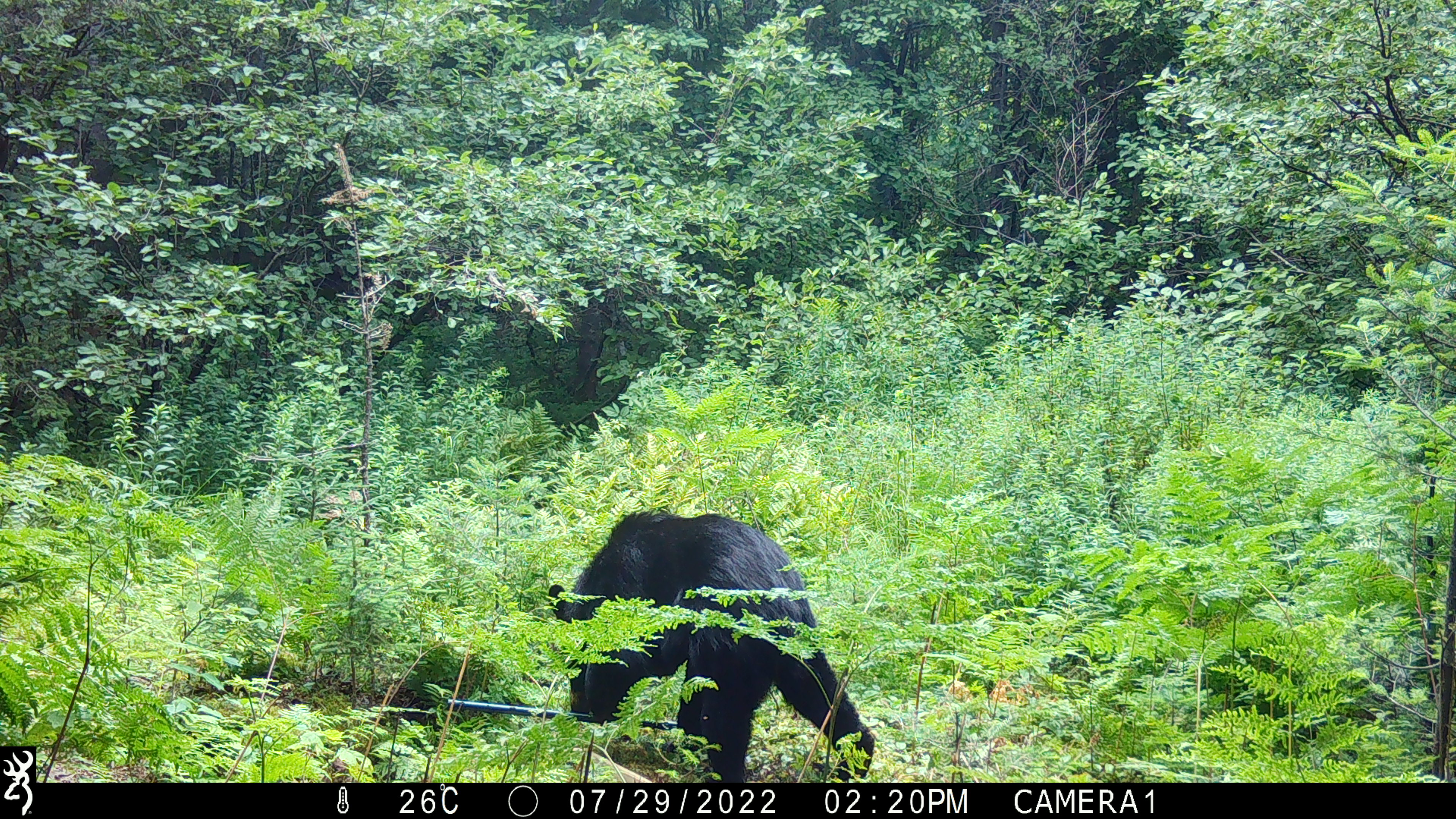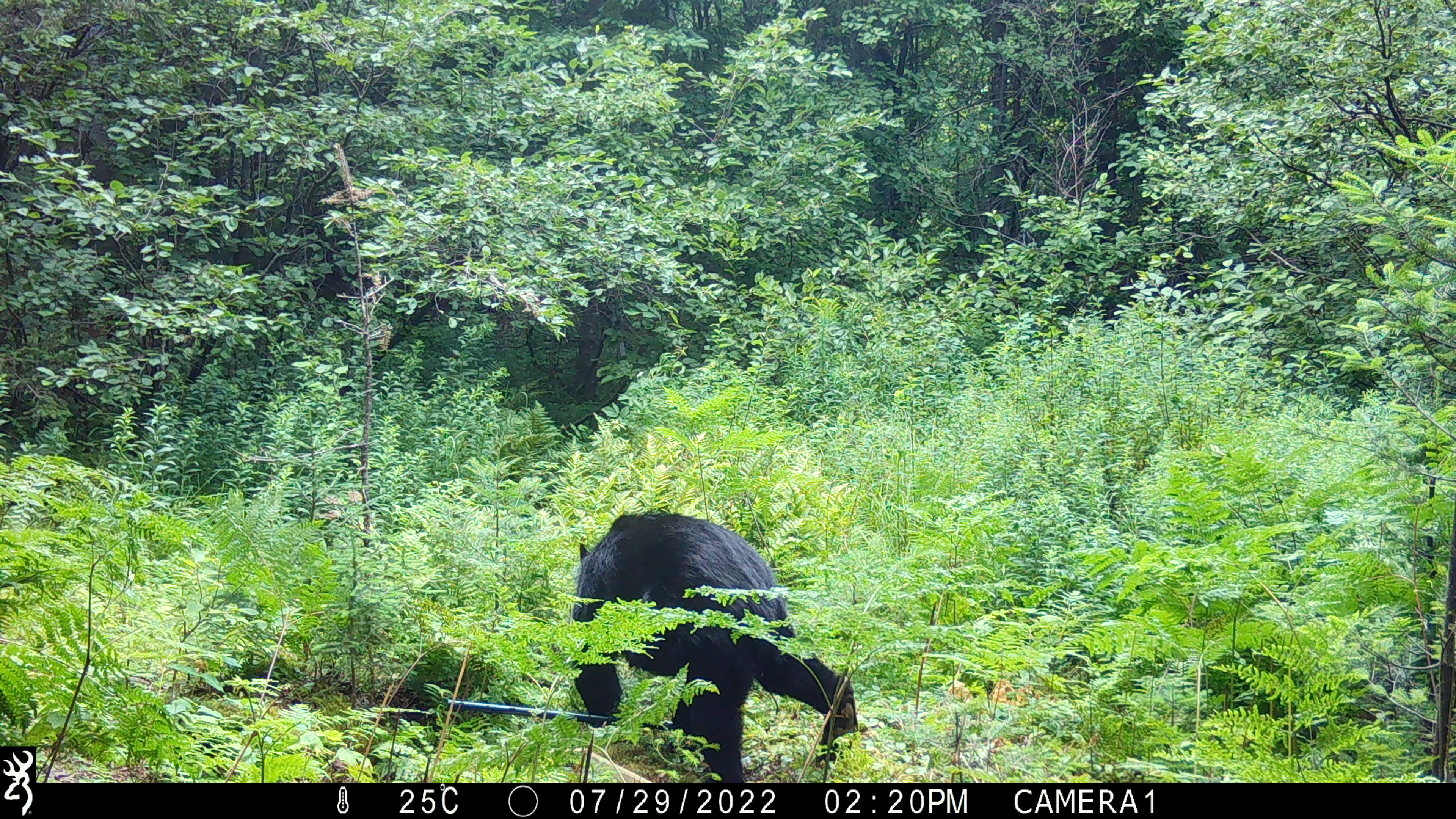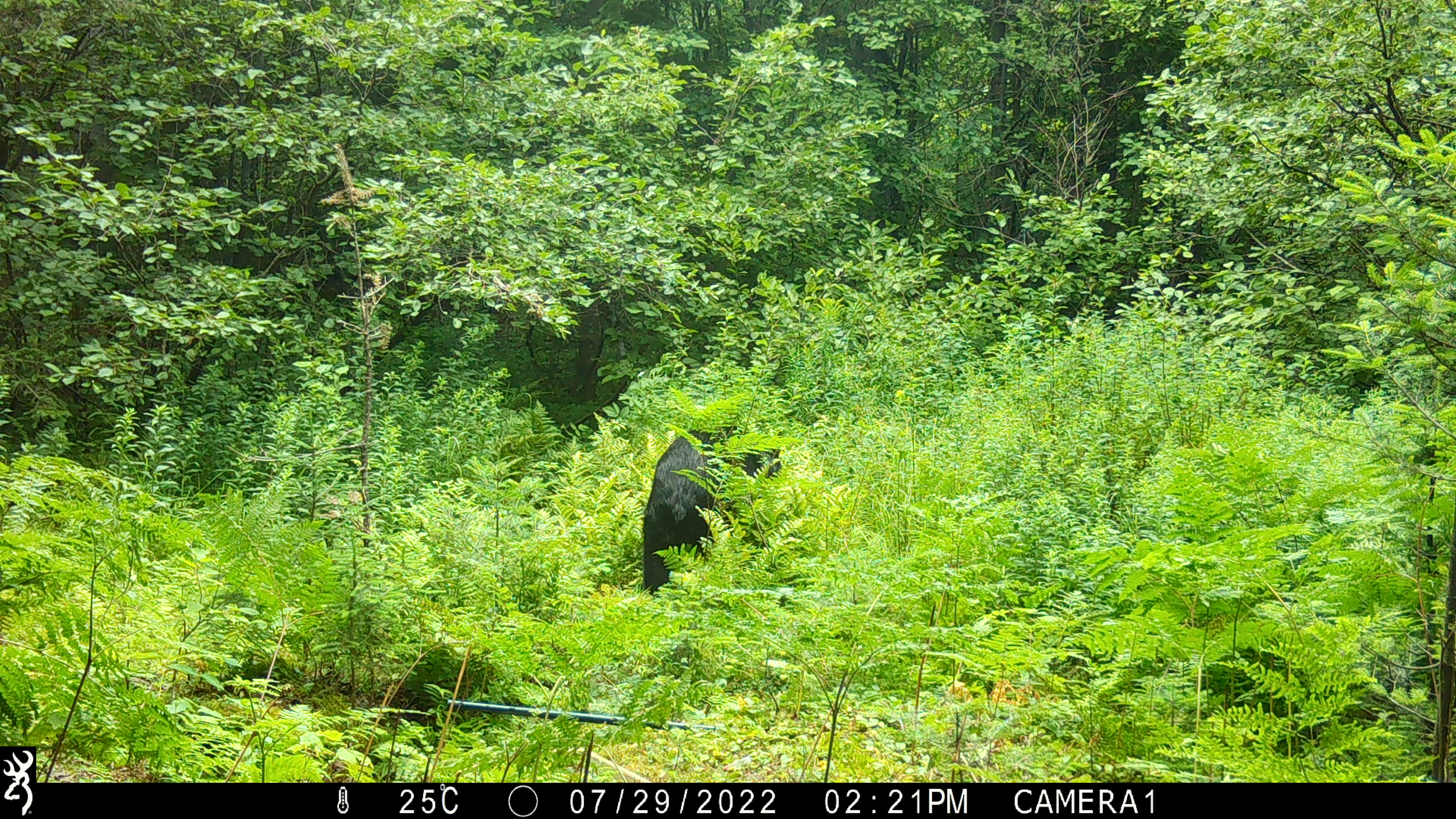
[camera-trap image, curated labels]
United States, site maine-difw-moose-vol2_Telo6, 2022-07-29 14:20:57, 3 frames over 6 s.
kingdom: Animalia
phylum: Chordata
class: Mammalia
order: Carnivora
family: Ursidae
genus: Ursus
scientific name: Ursus americanus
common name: black bear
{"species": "black bear (Ursus americanus)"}